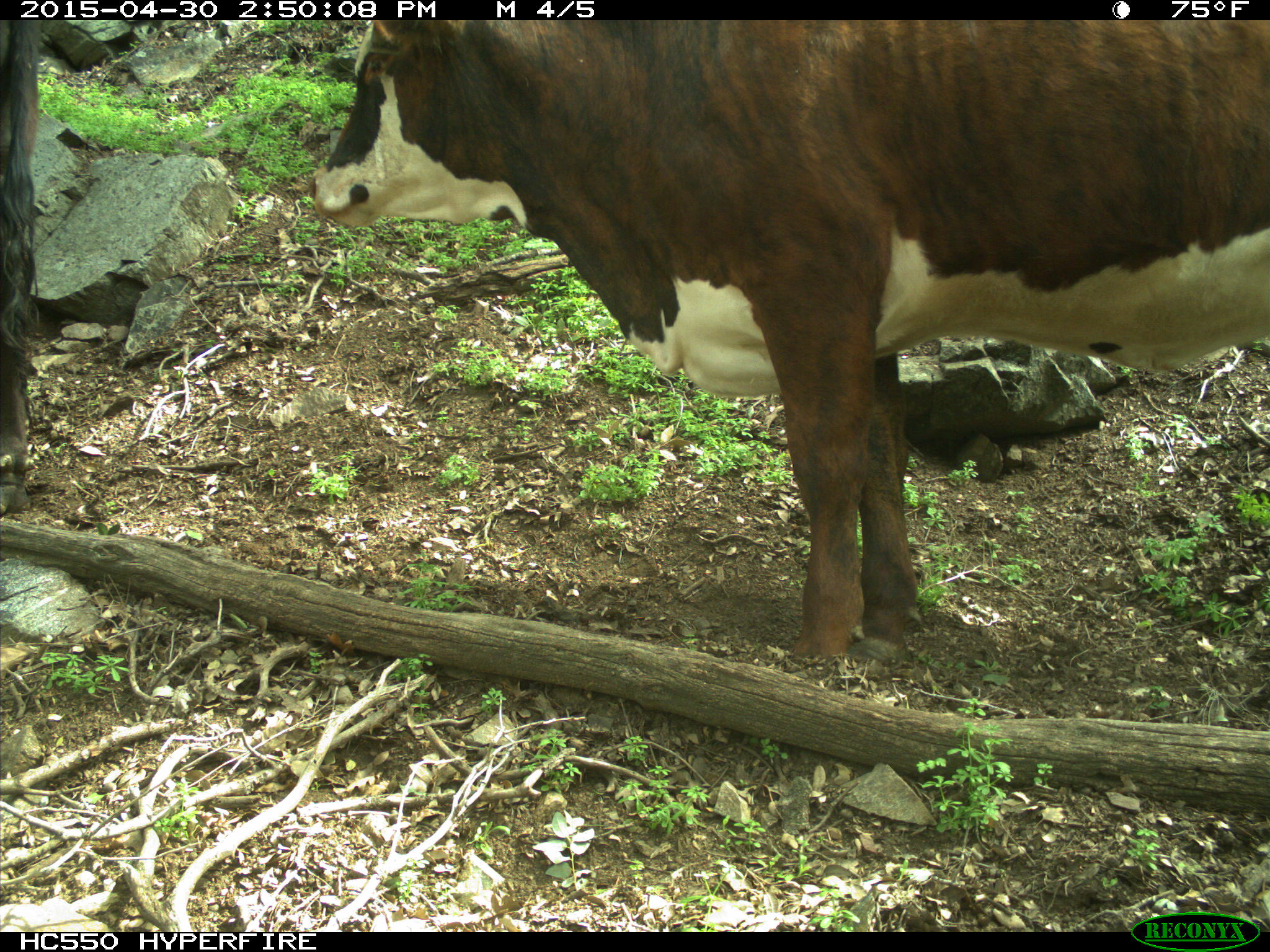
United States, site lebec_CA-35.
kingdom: Animalia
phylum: Chordata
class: Mammalia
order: Artiodactyla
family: Bovidae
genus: Bos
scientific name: Bos taurus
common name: domestic cow